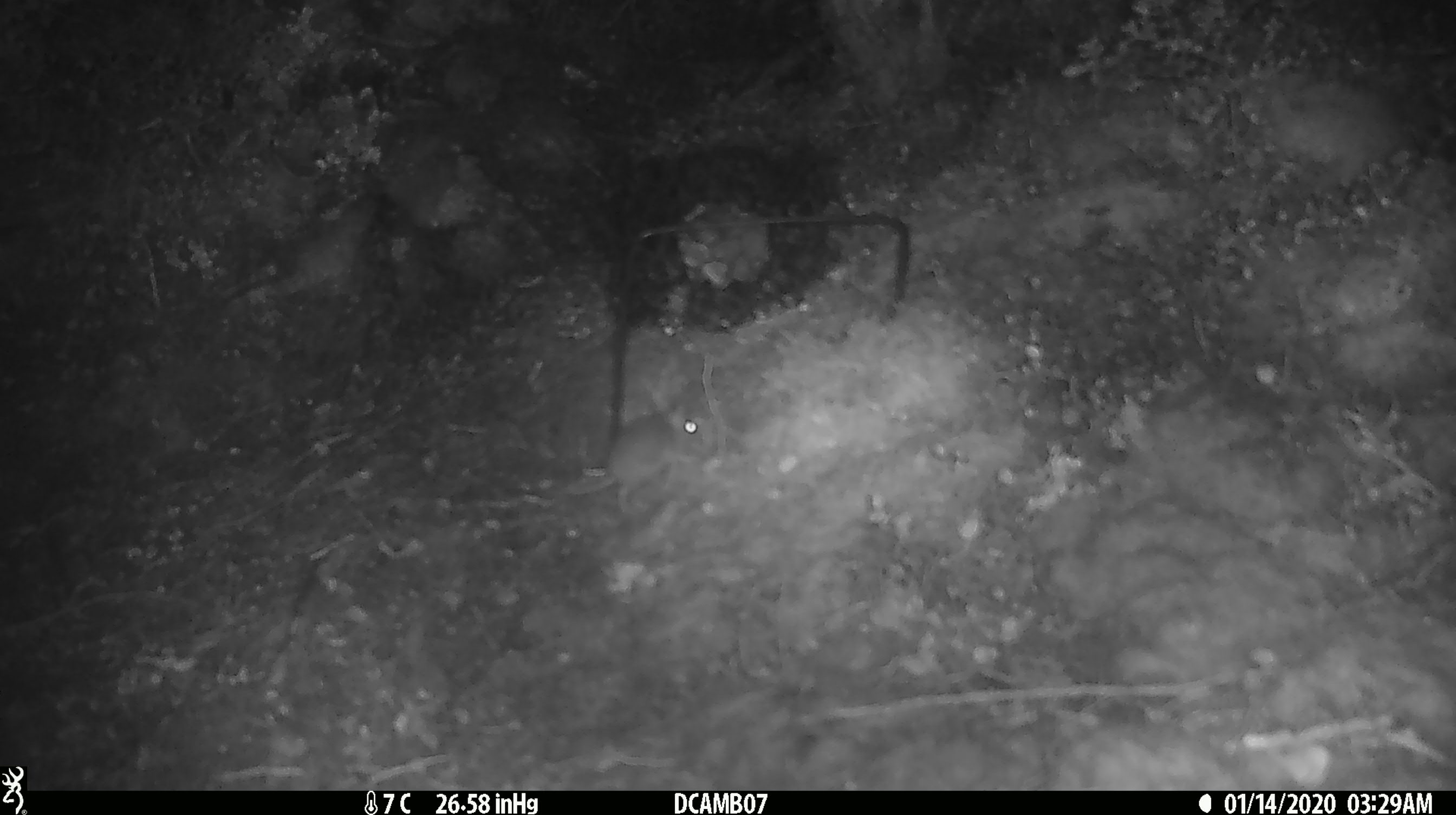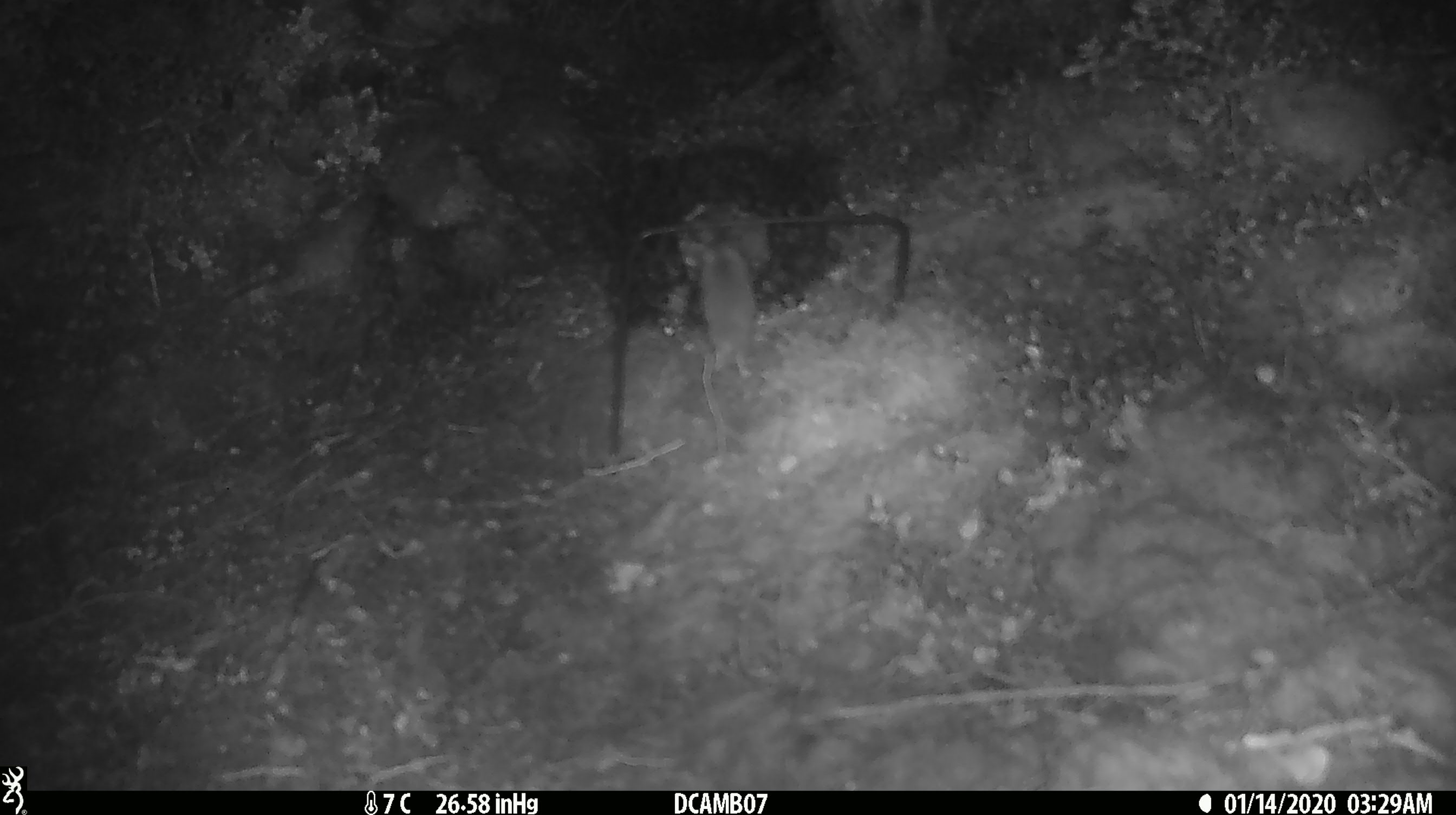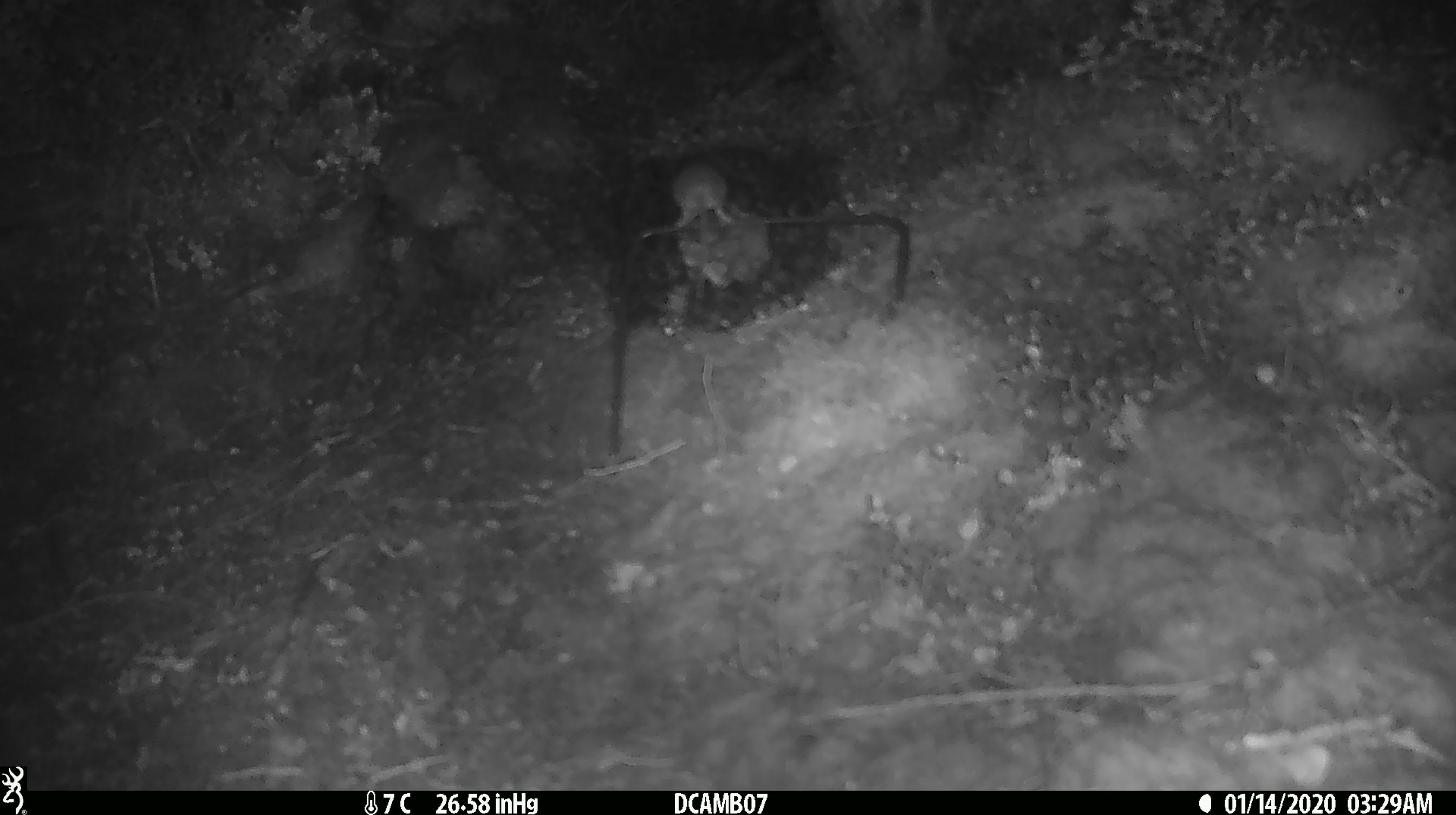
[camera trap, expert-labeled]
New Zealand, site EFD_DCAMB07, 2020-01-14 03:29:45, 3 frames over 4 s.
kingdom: Animalia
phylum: Chordata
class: Mammalia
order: Rodentia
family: Muridae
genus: Mus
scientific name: Mus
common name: mouse